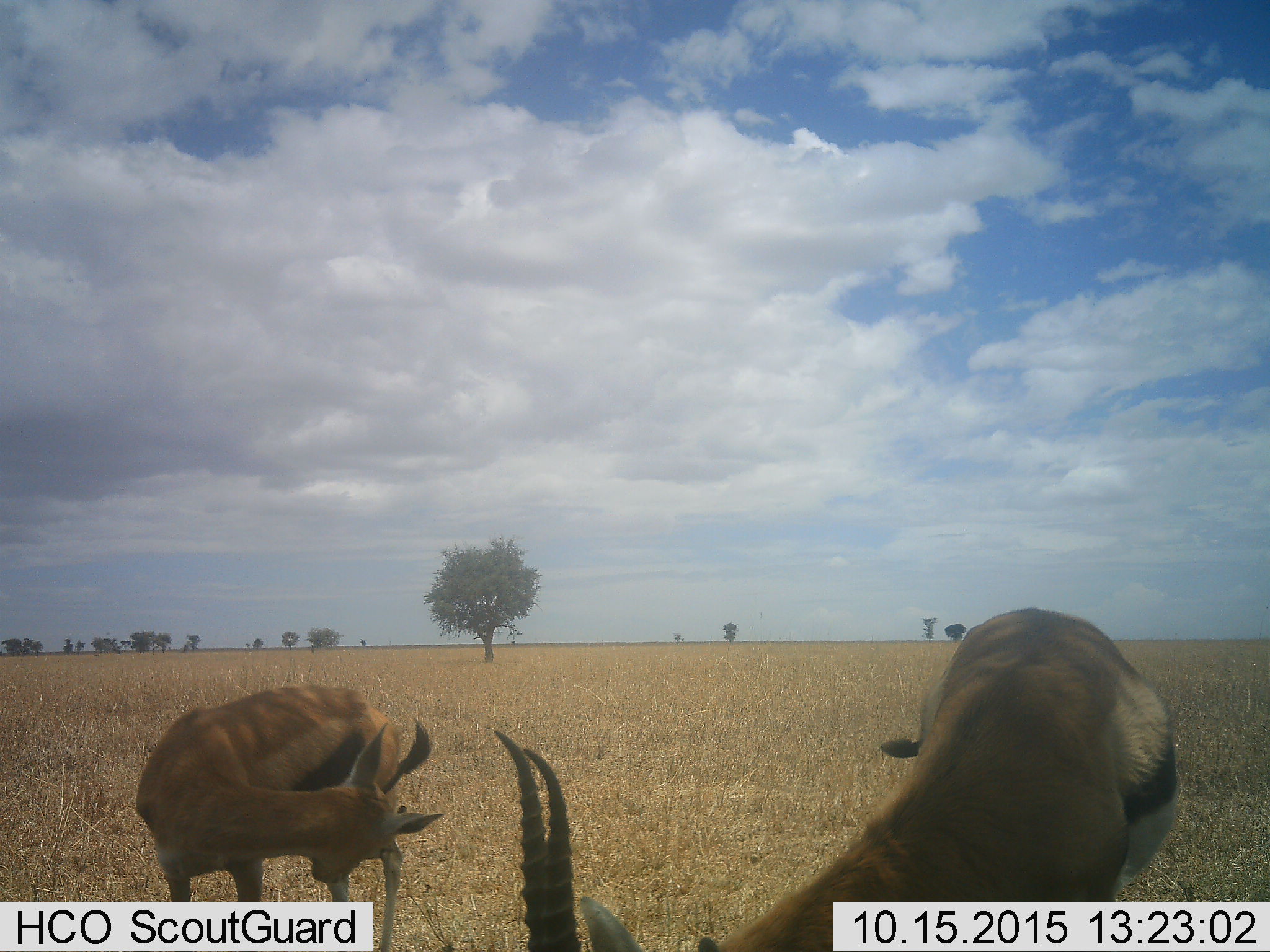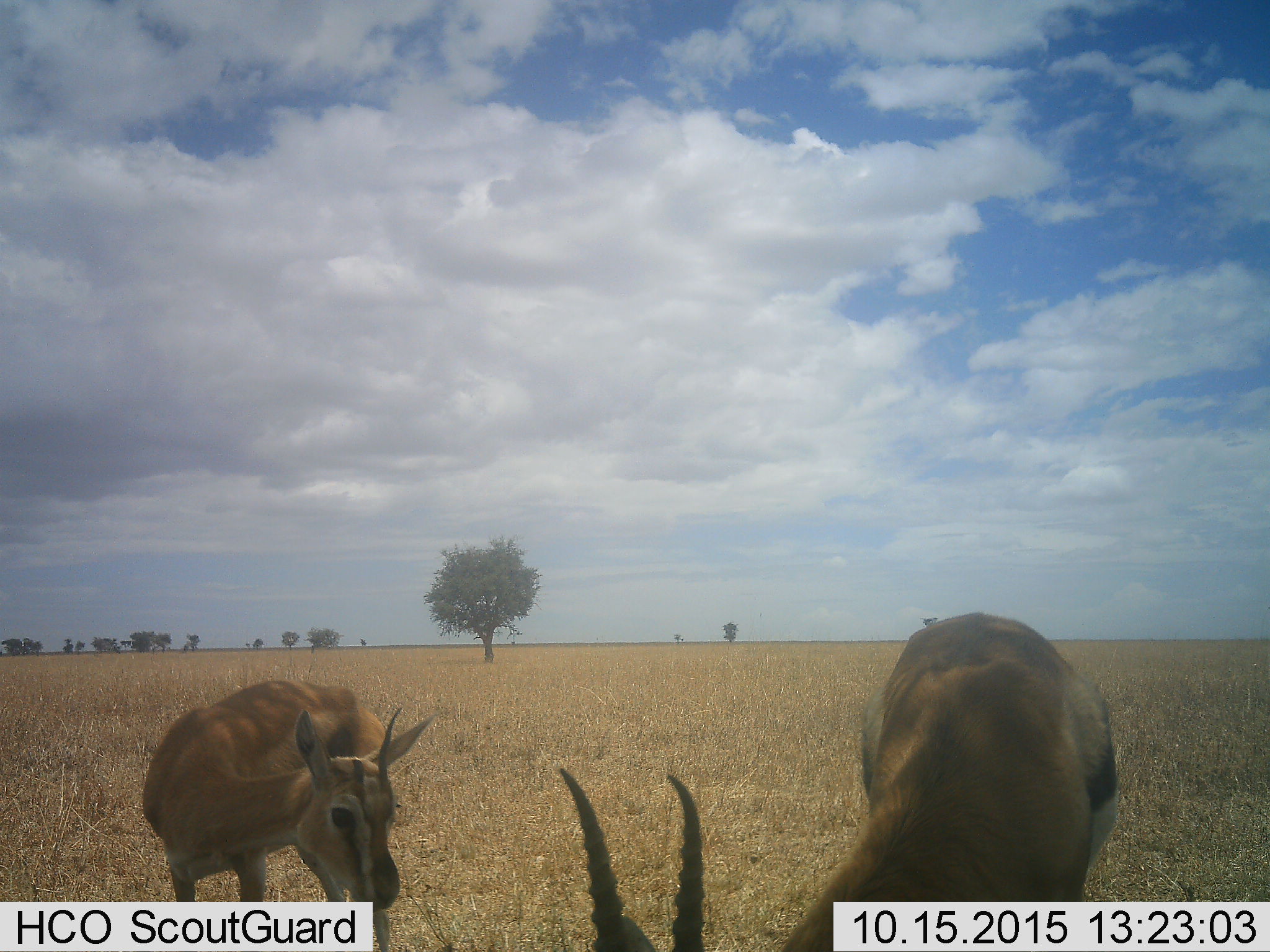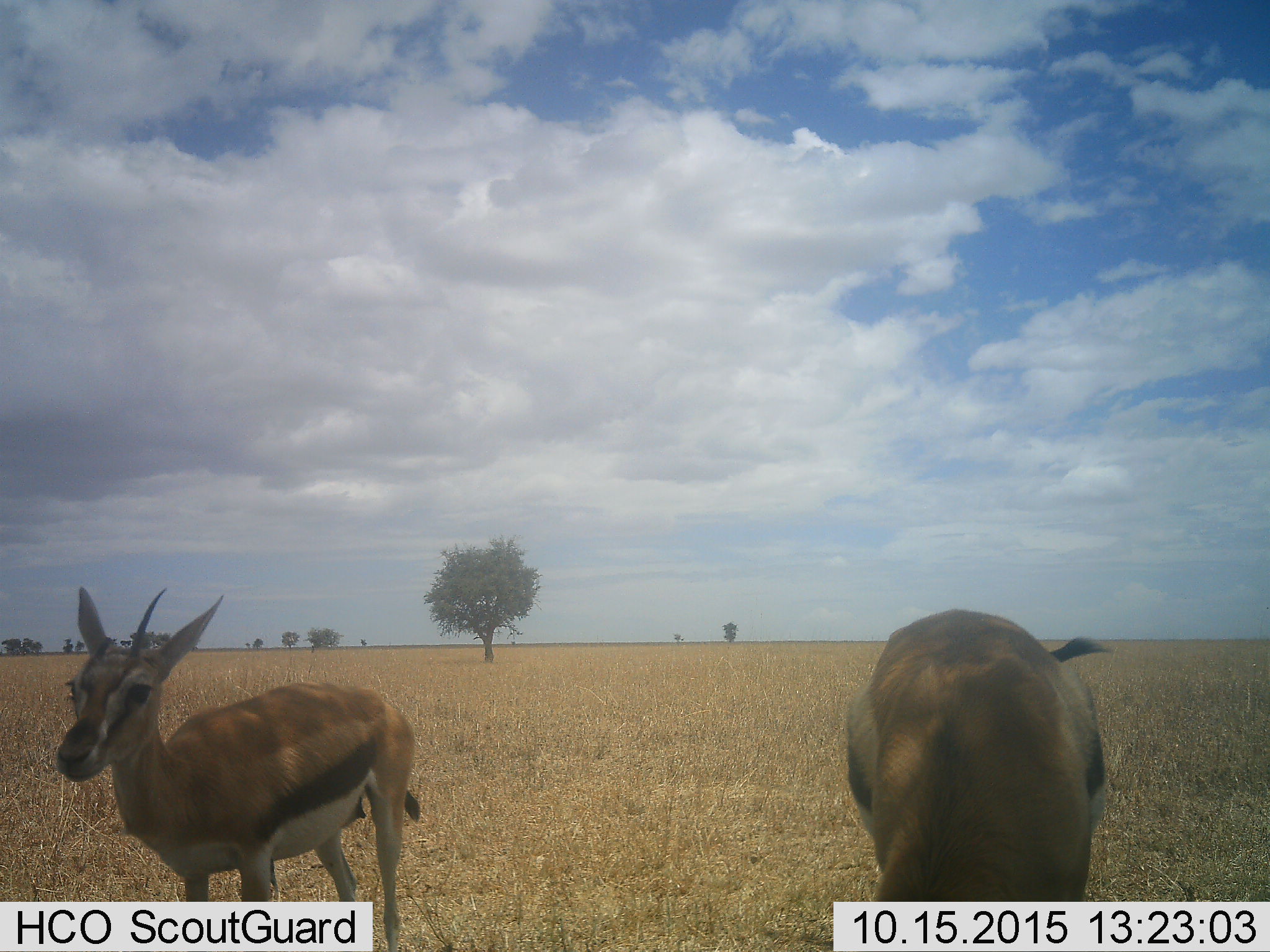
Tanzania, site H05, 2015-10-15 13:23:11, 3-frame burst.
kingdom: Animalia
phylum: Chordata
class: Mammalia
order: Artiodactyla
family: Bovidae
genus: Eudorcas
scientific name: Eudorcas thomsonii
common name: thomson's gazelle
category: gazellethomsons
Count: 2.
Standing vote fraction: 89%.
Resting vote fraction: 0%.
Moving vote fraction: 11%.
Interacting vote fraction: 0%.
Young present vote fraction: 11%.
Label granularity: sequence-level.